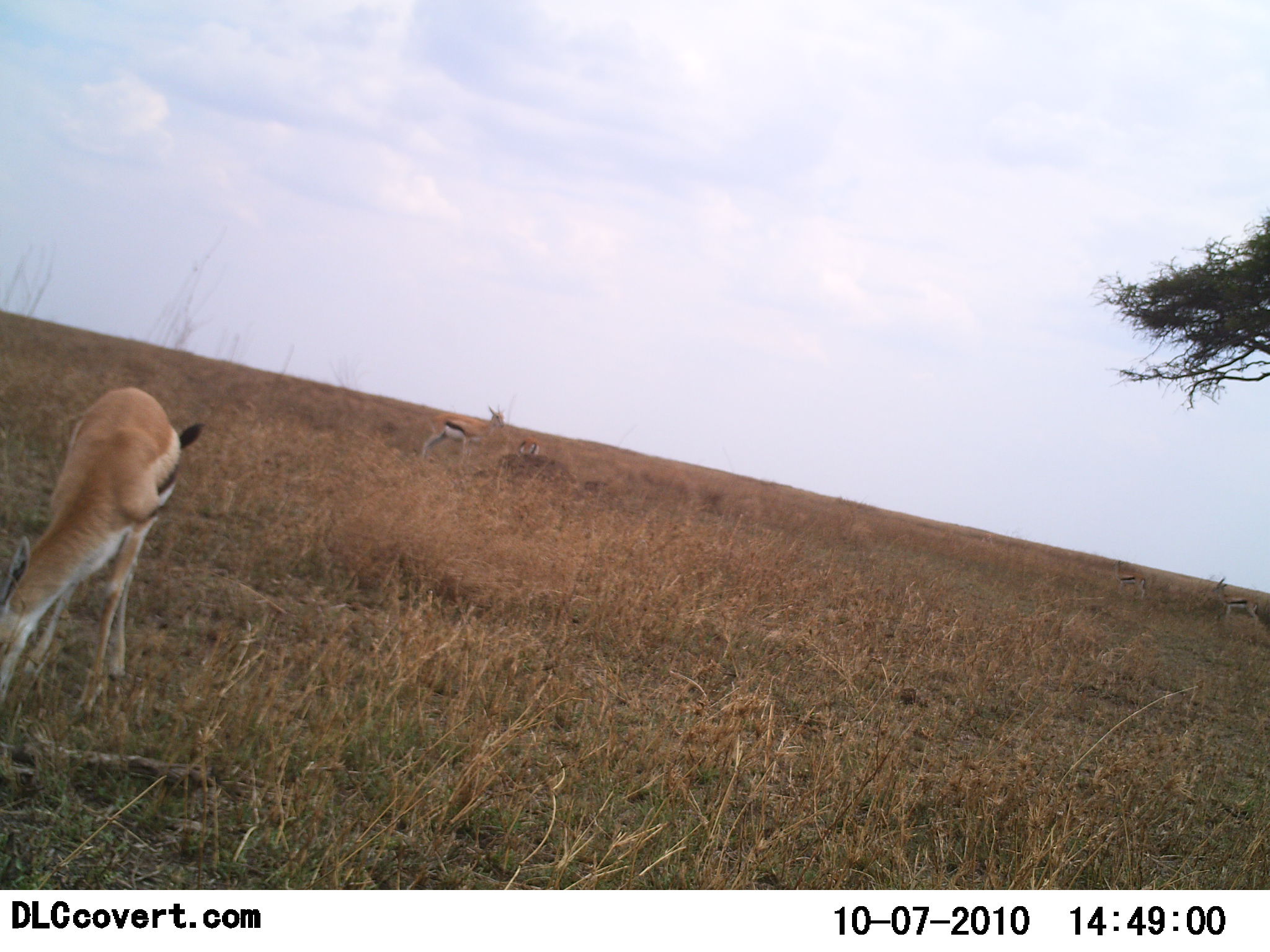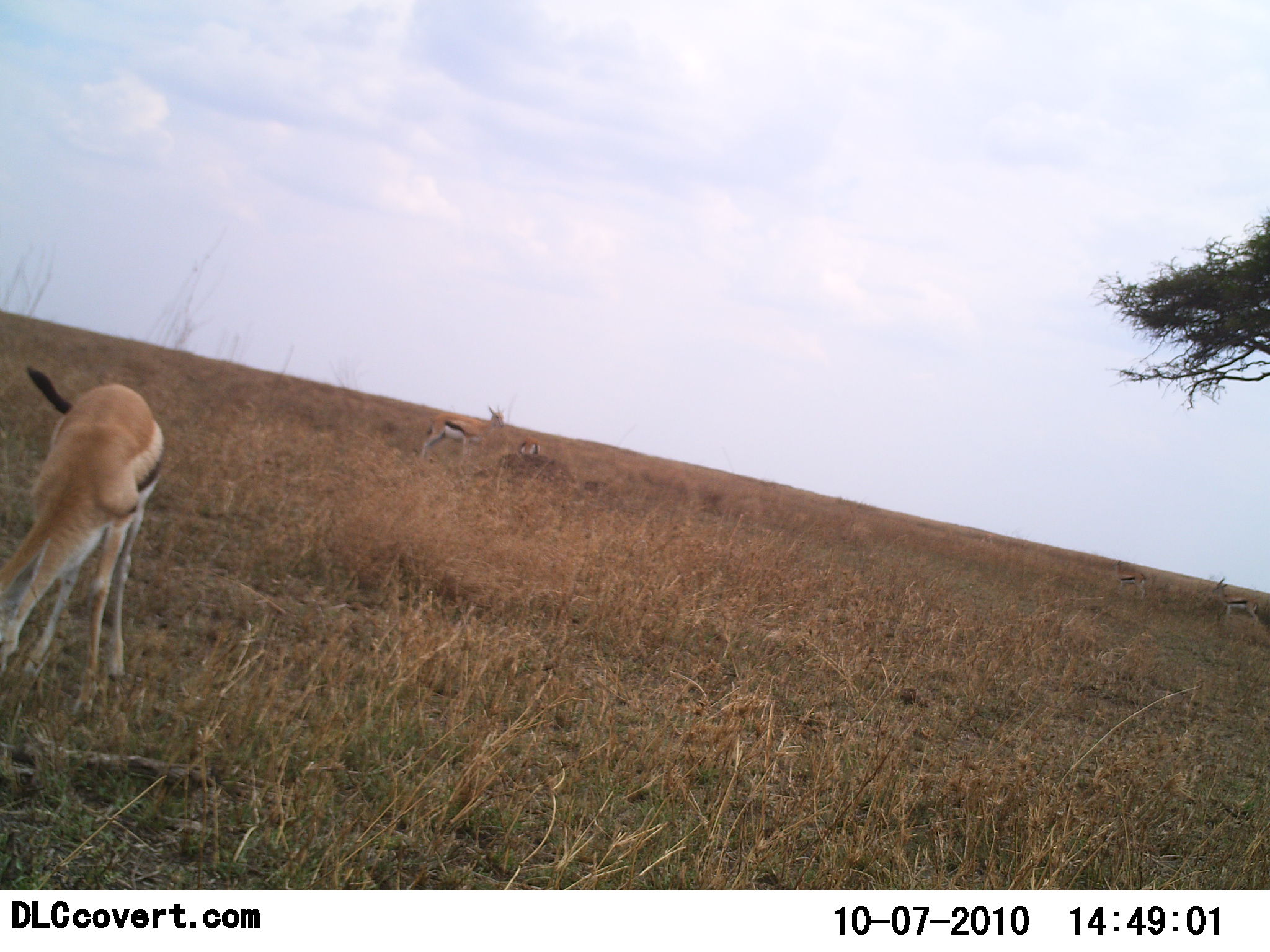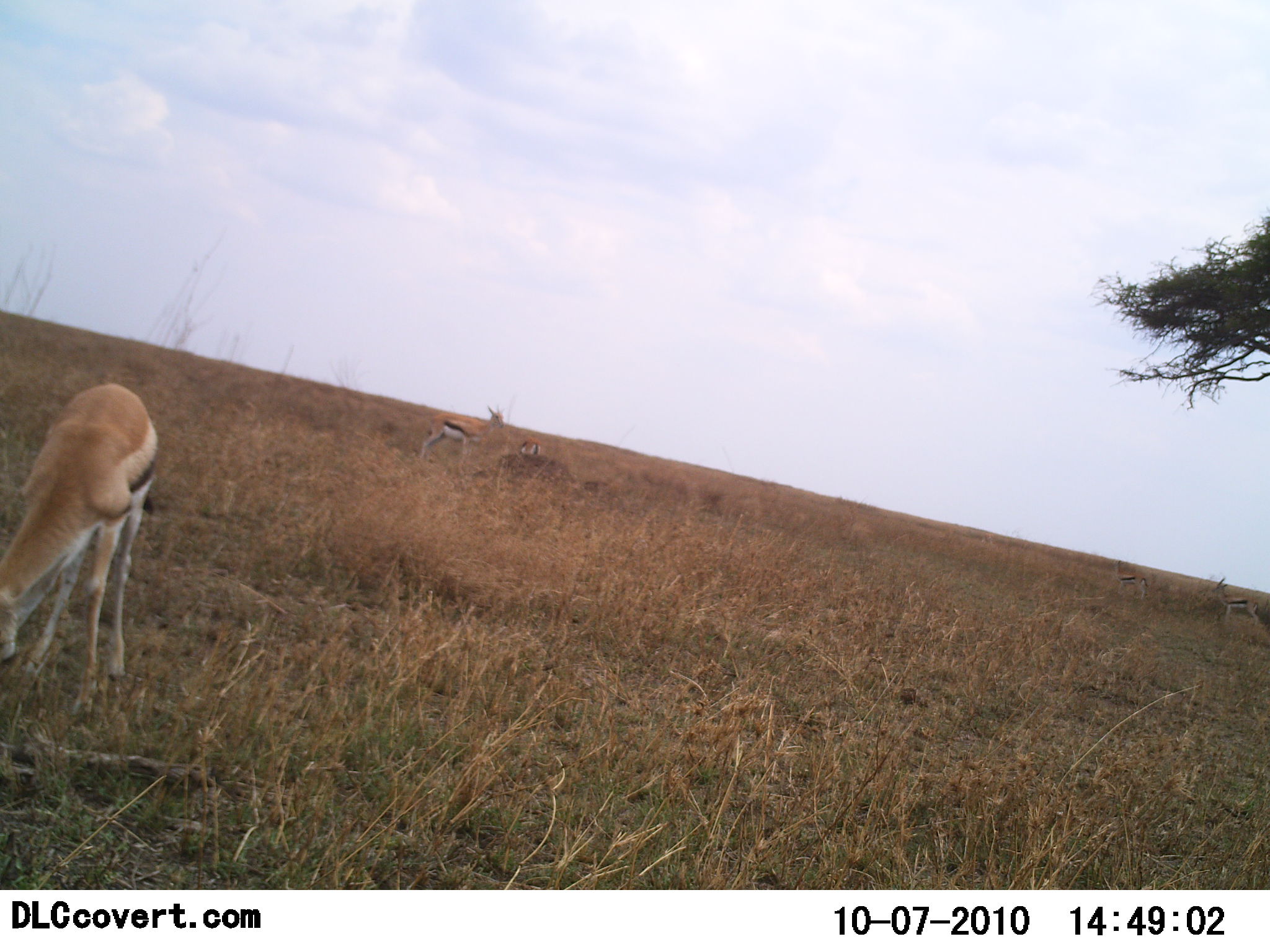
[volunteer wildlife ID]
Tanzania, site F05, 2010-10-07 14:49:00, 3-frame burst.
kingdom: Animalia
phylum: Chordata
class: Mammalia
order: Artiodactyla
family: Bovidae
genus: Eudorcas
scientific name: Eudorcas thomsonii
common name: thomson's gazelle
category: gazellethomsons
Gazellethomsons (thomson's gazelle) (Eudorcas thomsonii), count 5. Behavior (volunteer vote fractions): standing 72%, resting 6%, moving 0%, interacting 0%. Young present (vote fraction): 0%. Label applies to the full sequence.